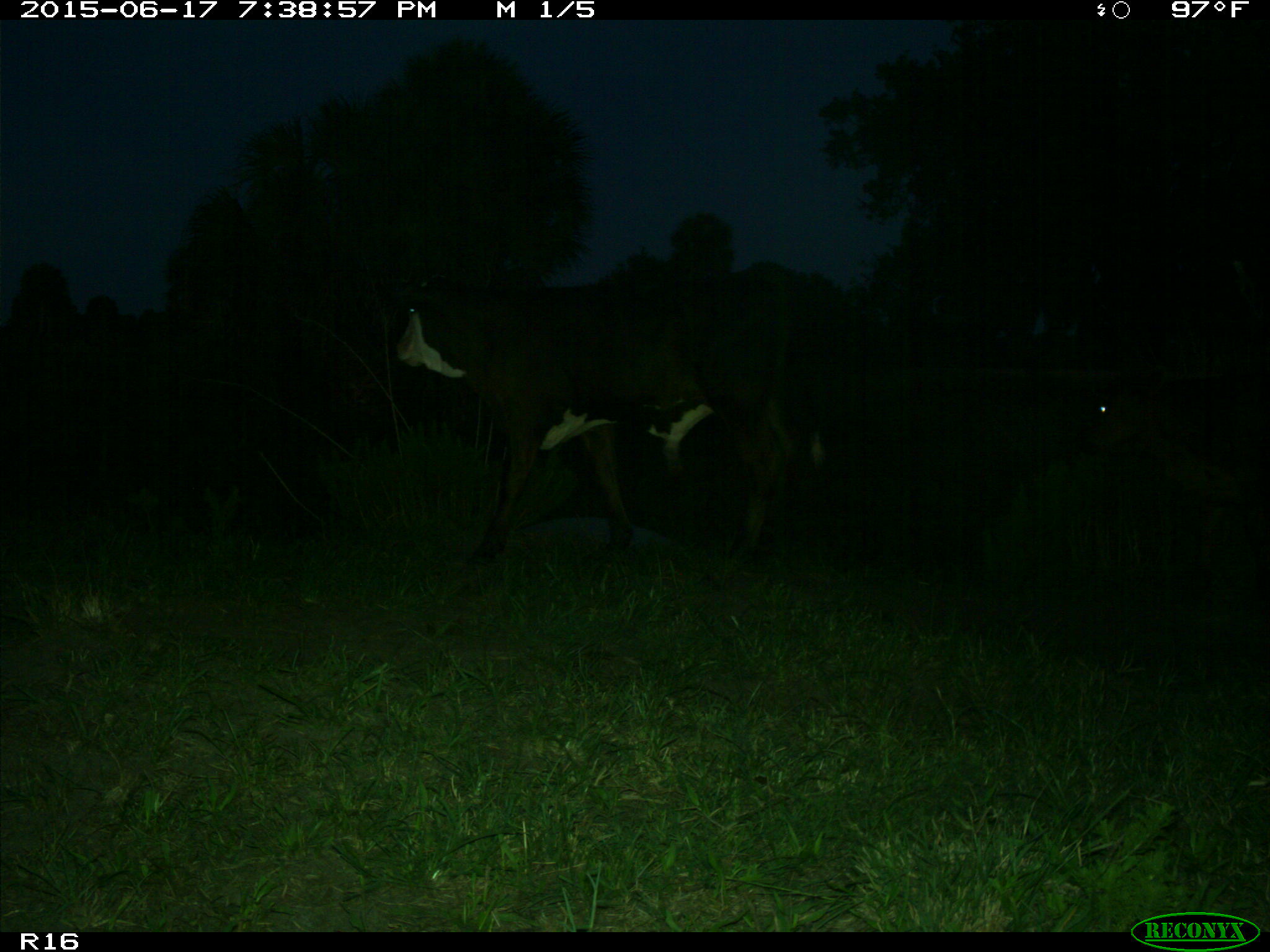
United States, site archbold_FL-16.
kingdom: Animalia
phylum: Chordata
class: Mammalia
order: Artiodactyla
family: Bovidae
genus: Bos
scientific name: Bos taurus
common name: domestic cow